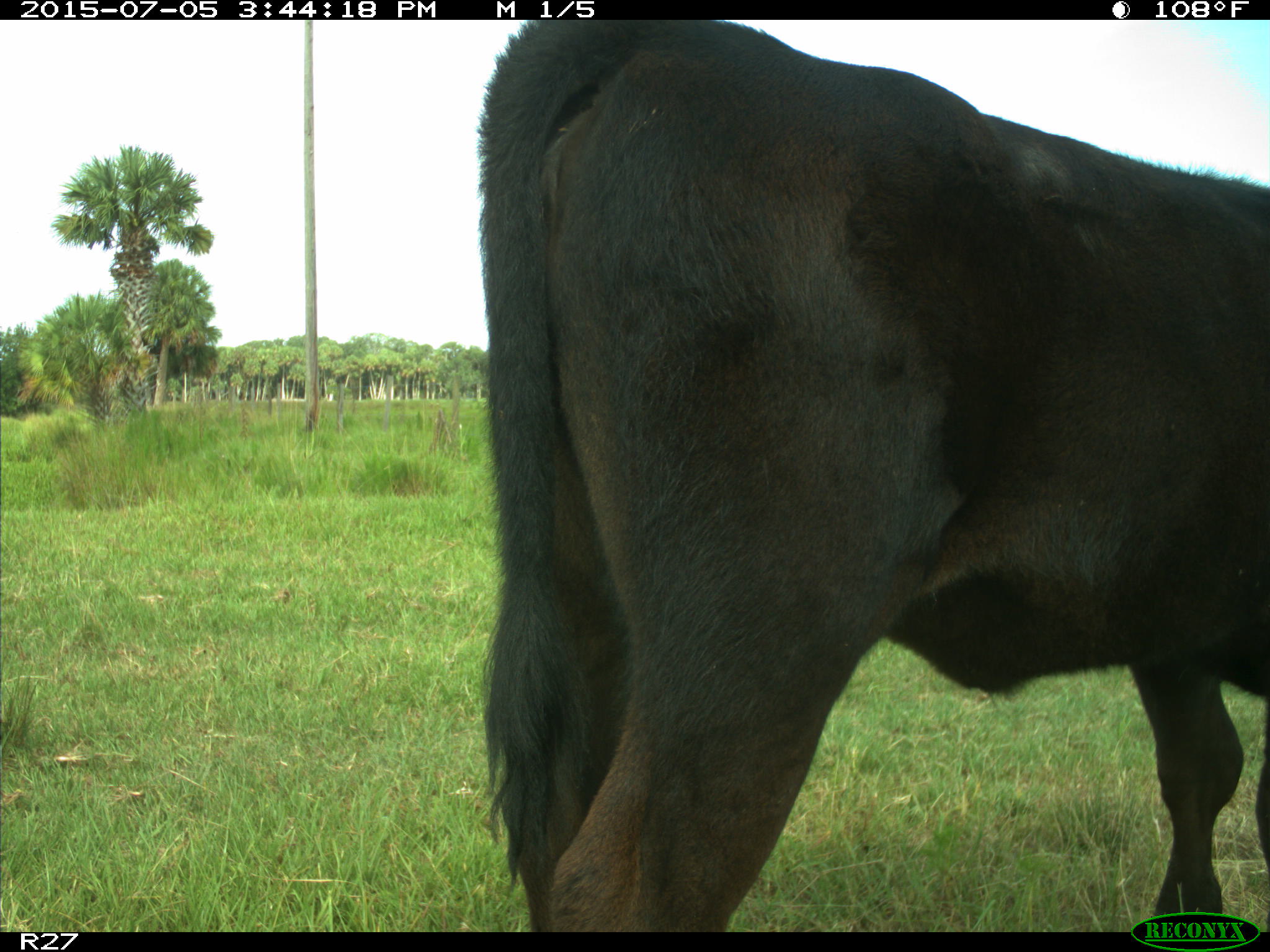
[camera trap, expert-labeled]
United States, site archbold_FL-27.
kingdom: Animalia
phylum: Chordata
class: Mammalia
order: Artiodactyla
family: Bovidae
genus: Bos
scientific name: Bos taurus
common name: domestic cow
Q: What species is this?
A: Bos taurus (domestic cow).